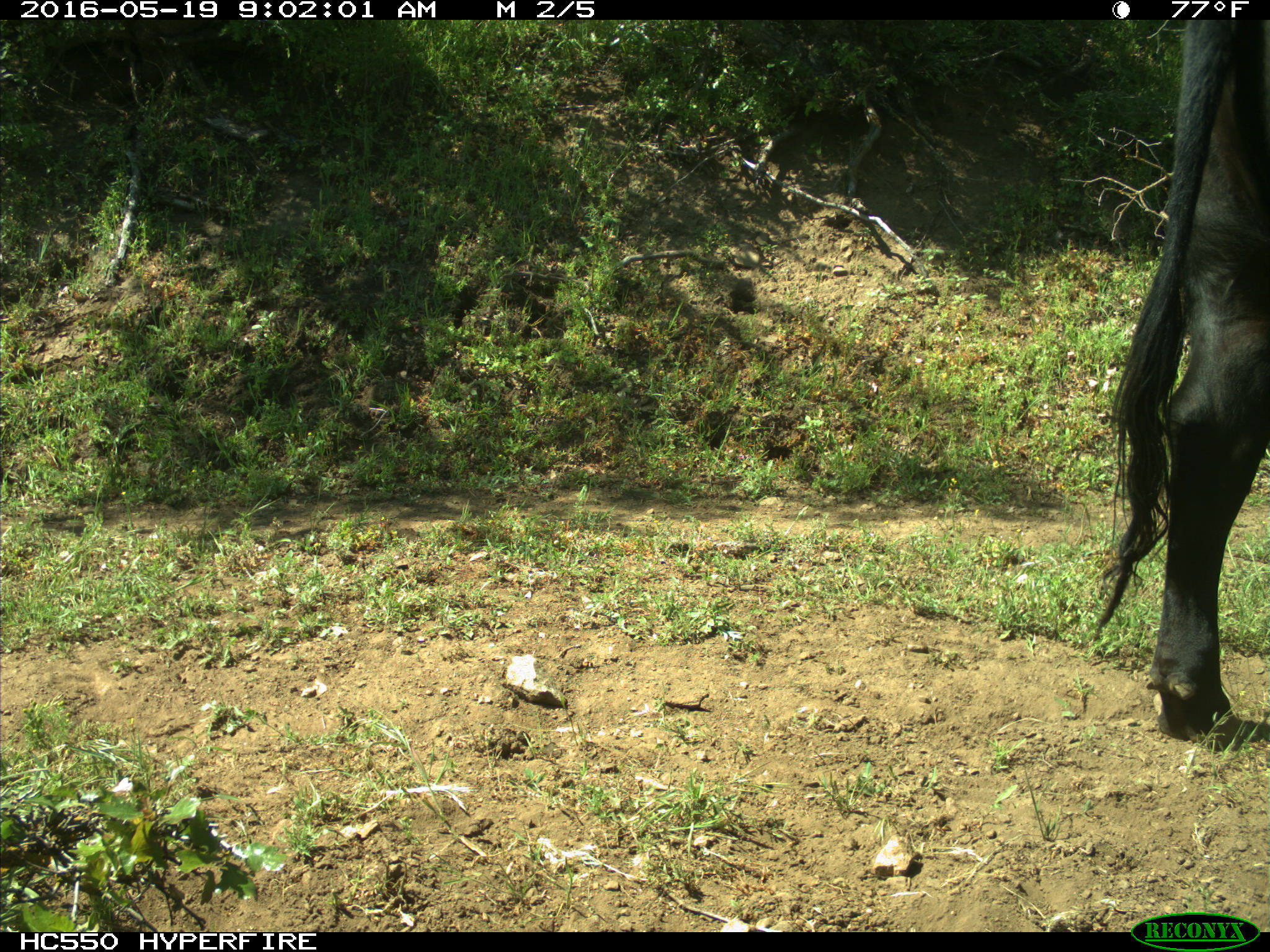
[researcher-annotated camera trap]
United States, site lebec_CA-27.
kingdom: Animalia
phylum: Chordata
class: Mammalia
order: Artiodactyla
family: Bovidae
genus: Bos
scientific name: Bos taurus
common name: domestic cow